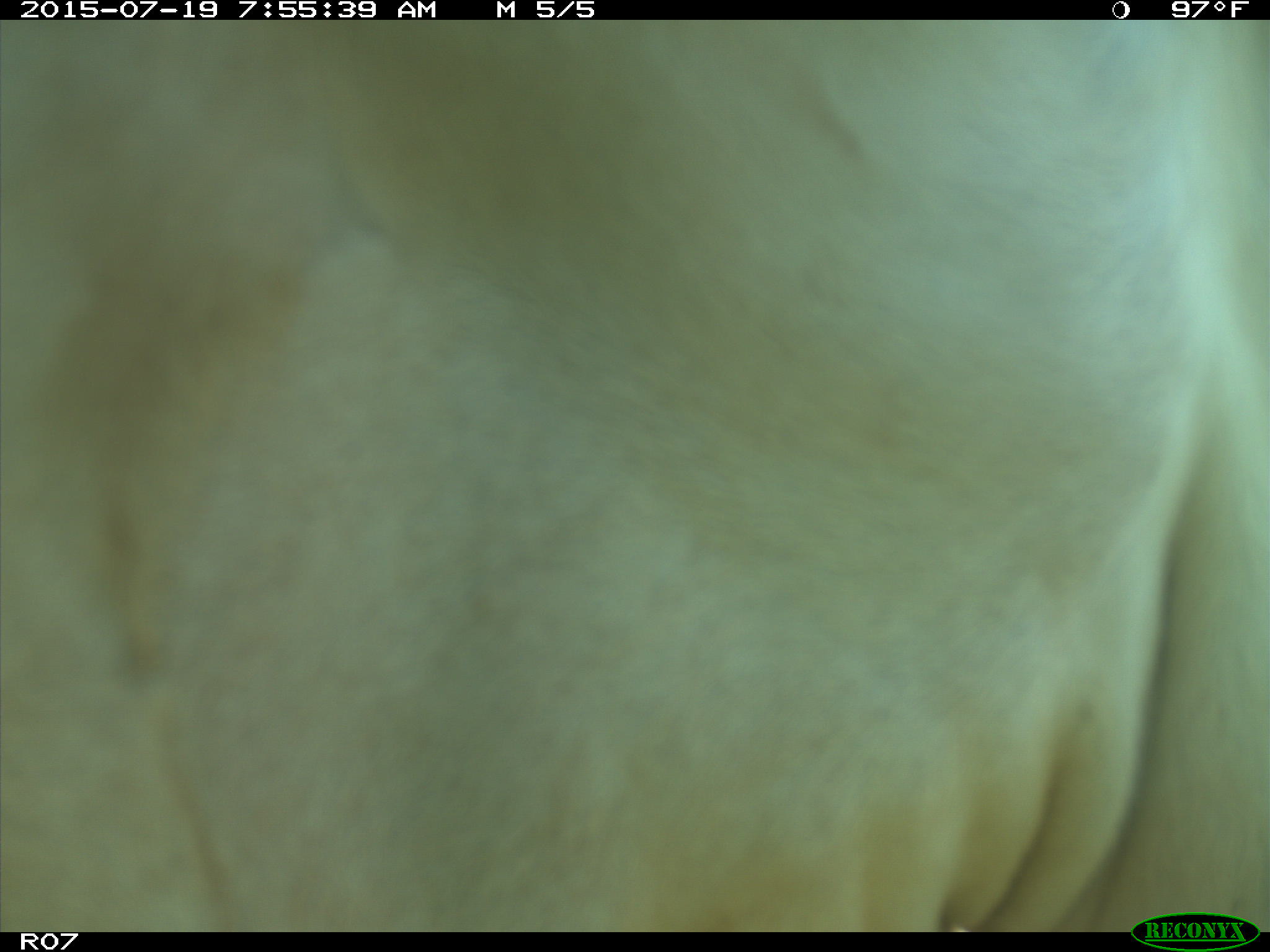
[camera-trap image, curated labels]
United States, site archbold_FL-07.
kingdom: Animalia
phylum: Chordata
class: Mammalia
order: Artiodactyla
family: Bovidae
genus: Bos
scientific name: Bos taurus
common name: domestic cow